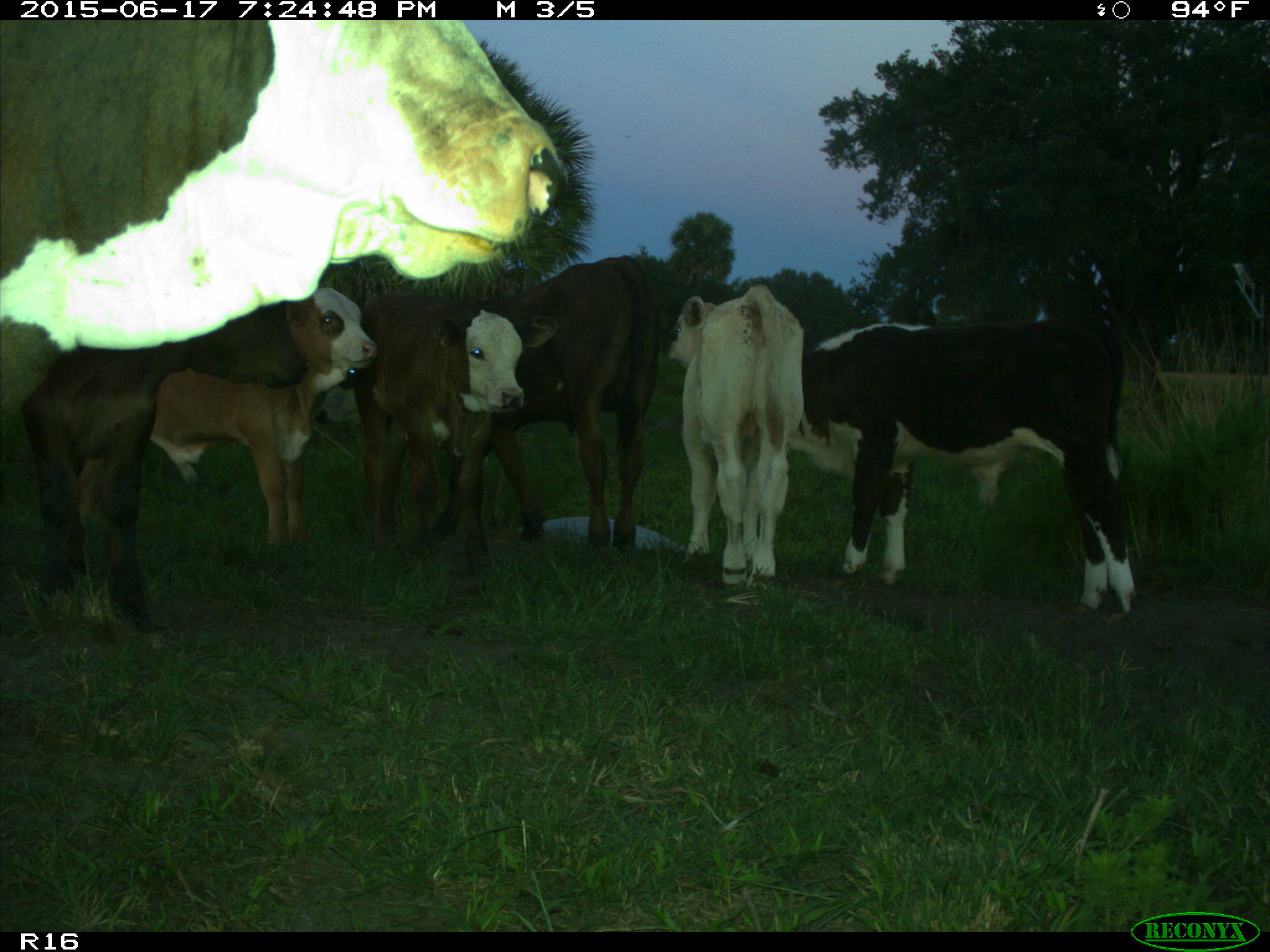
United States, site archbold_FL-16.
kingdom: Animalia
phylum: Chordata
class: Mammalia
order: Artiodactyla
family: Bovidae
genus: Bos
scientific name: Bos taurus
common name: domestic cow